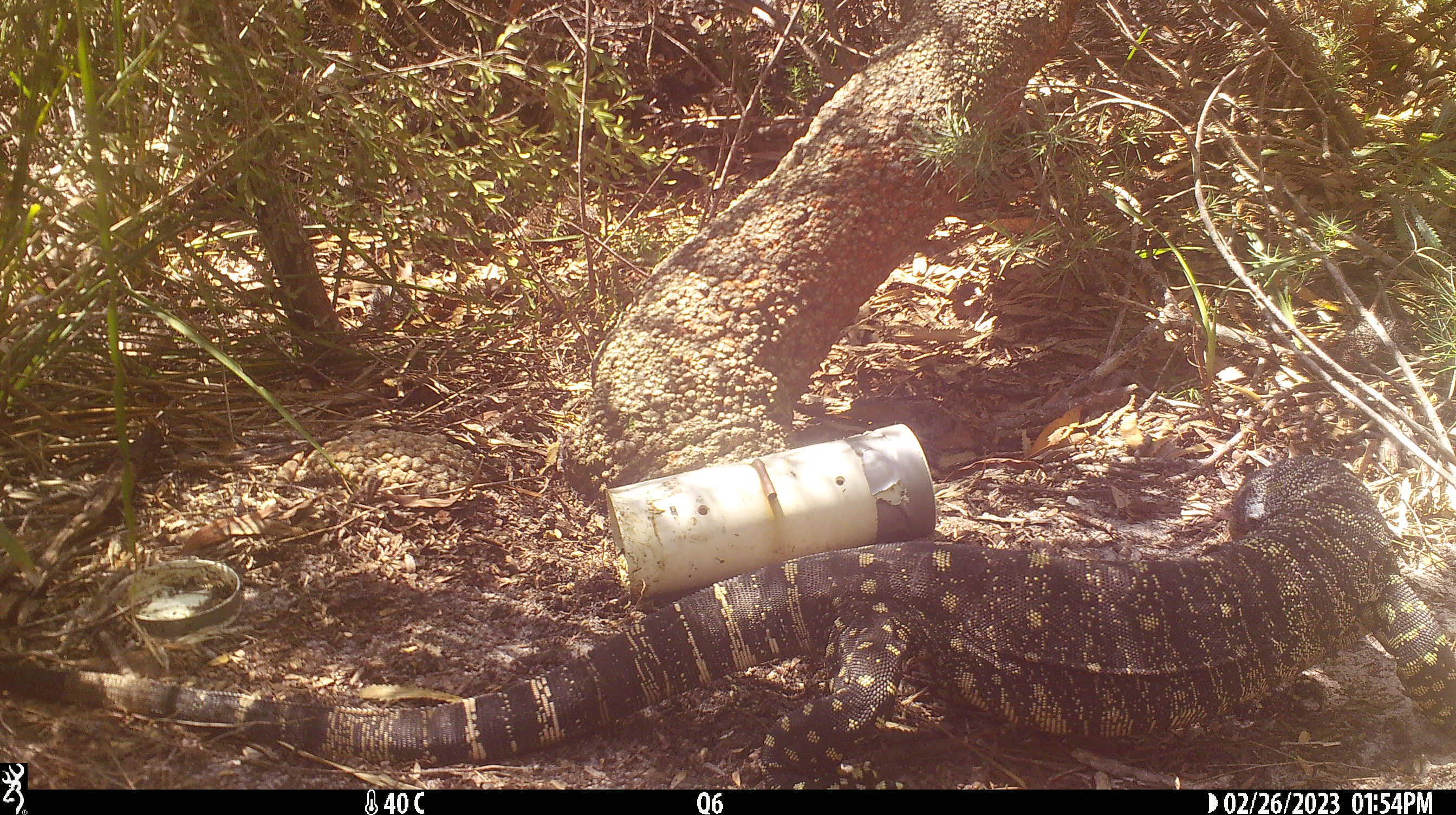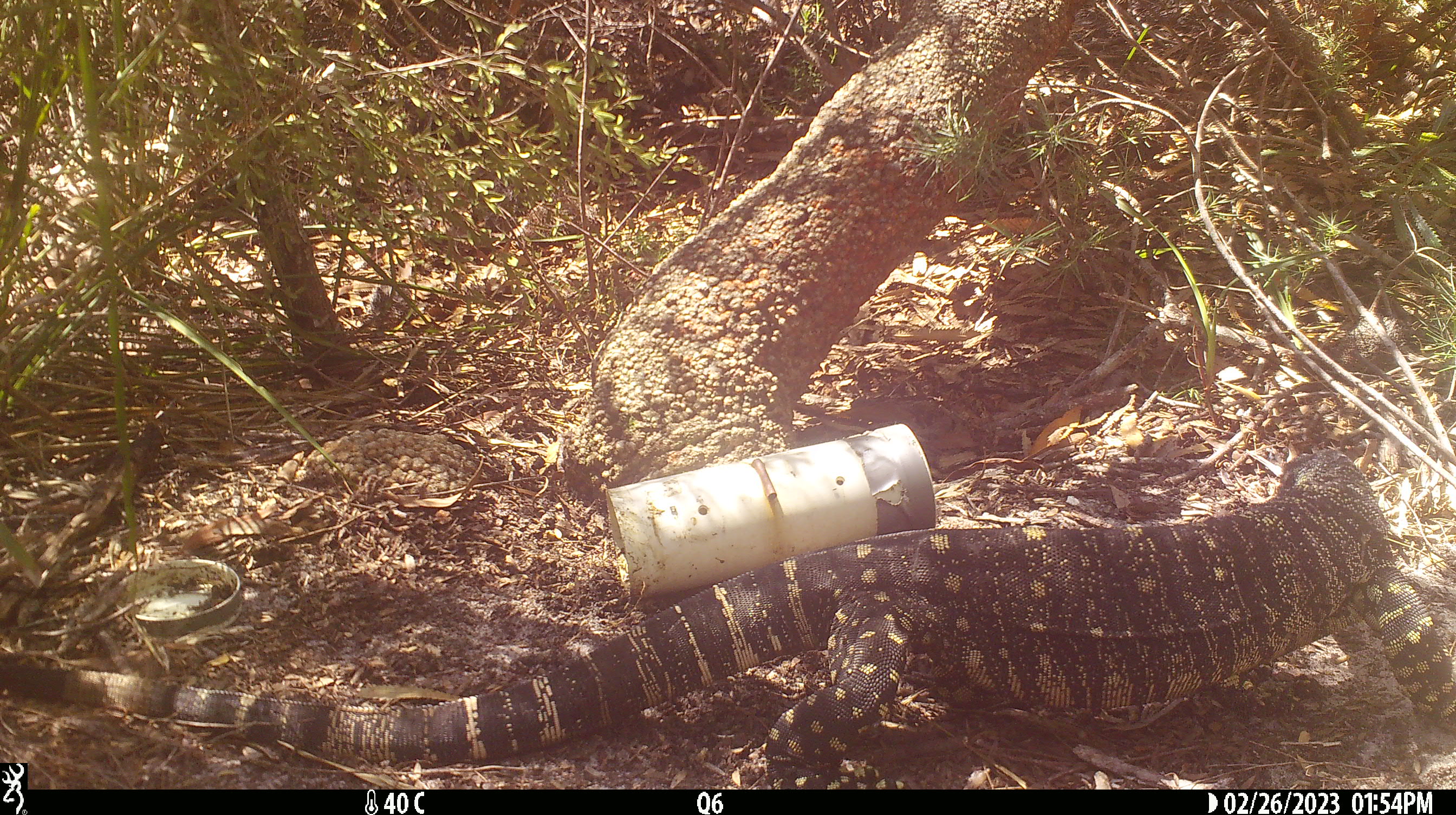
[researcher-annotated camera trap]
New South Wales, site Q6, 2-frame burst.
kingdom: Animalia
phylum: Chordata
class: Reptilia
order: Squamata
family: Varanidae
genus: Varanus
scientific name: Varanus varius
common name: lace monitor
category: goanna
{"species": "goanna (lace monitor) (Varanus varius)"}